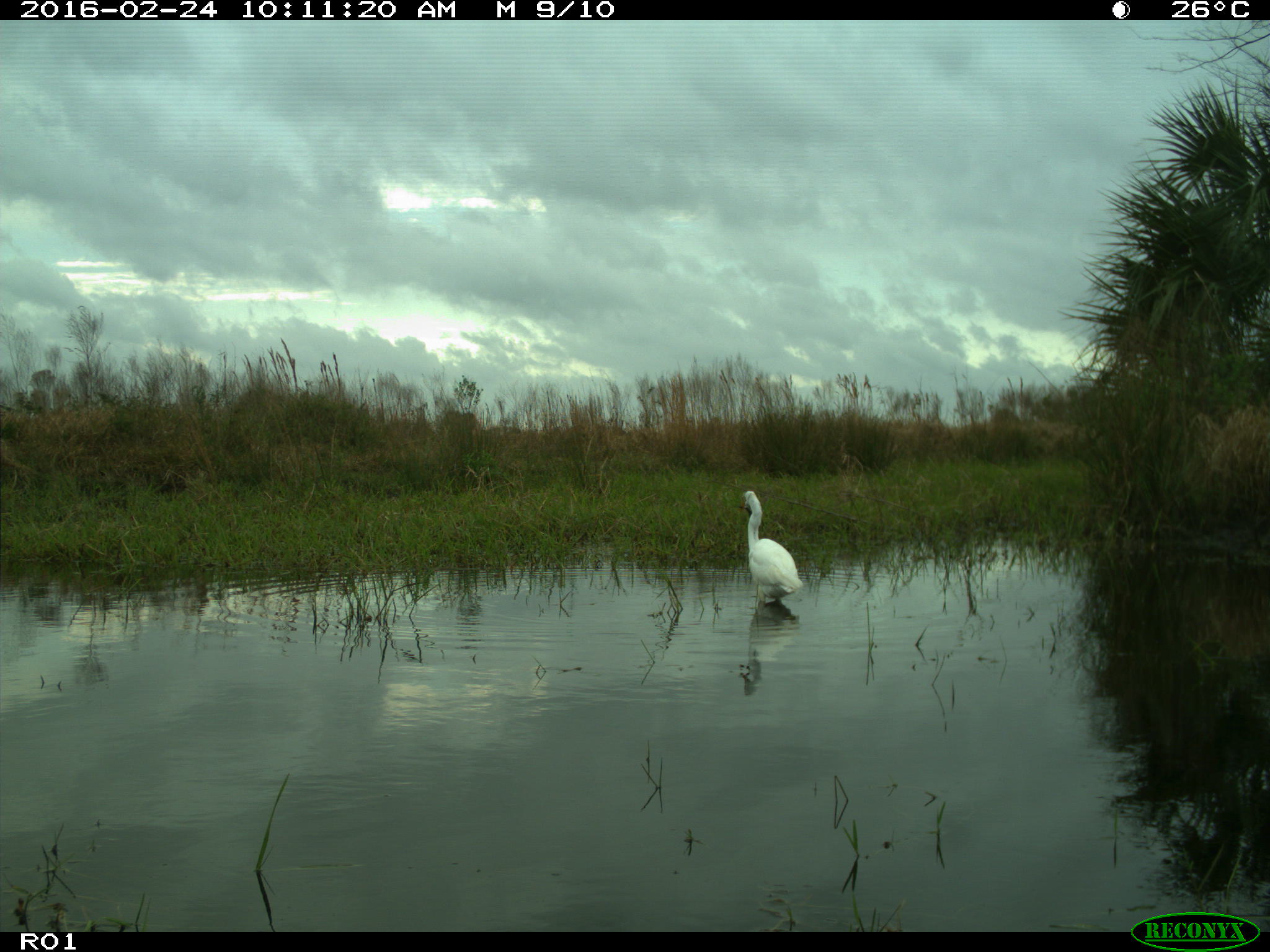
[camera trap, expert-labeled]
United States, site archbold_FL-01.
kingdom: Animalia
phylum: Chordata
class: Aves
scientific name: Aves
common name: birds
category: unidentified bird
Unidentified bird (birds) (Aves).